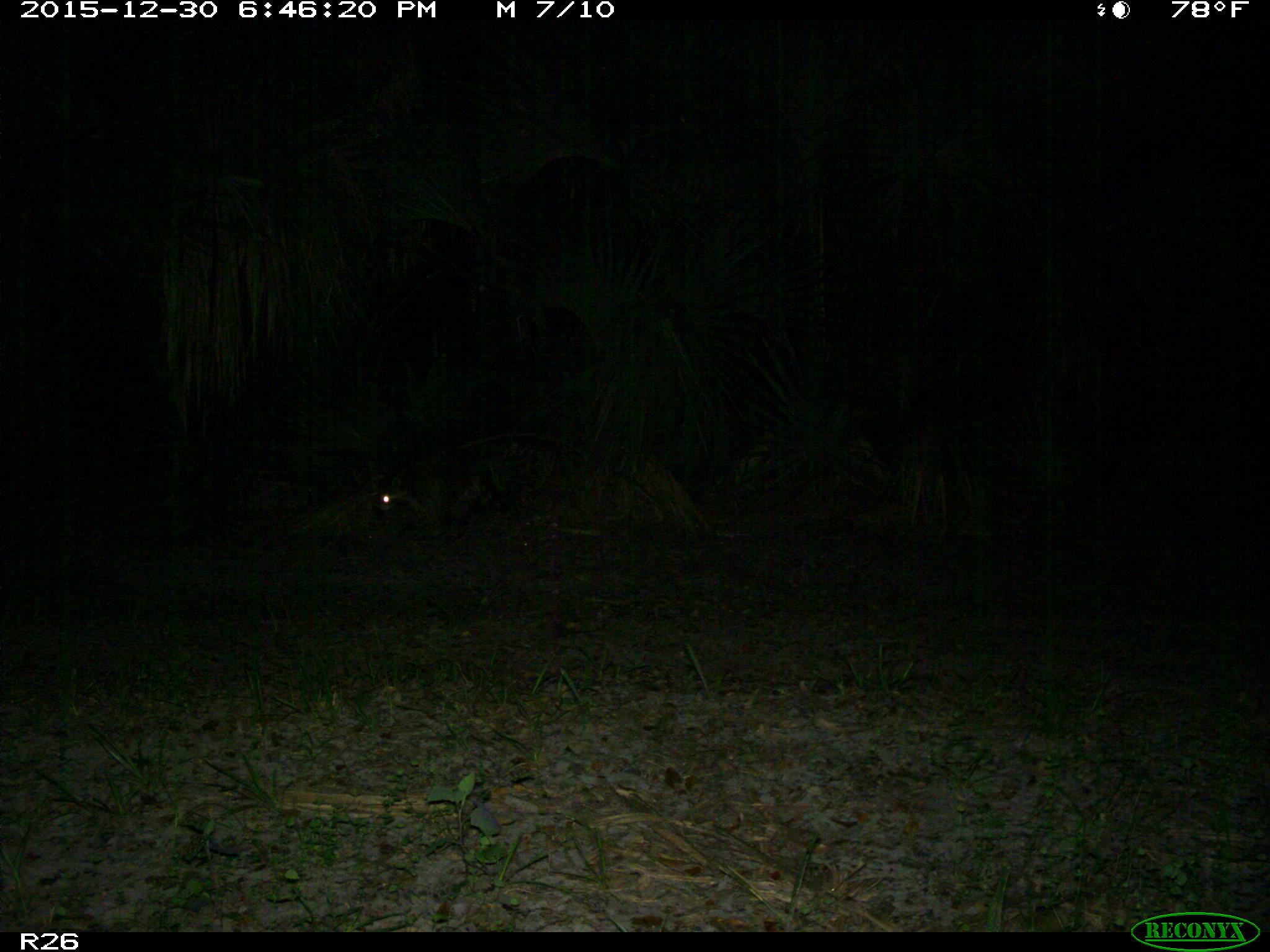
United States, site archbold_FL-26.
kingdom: Animalia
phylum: Chordata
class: Mammalia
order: Carnivora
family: Procyonidae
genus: Procyon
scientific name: Procyon lotor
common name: common raccoon